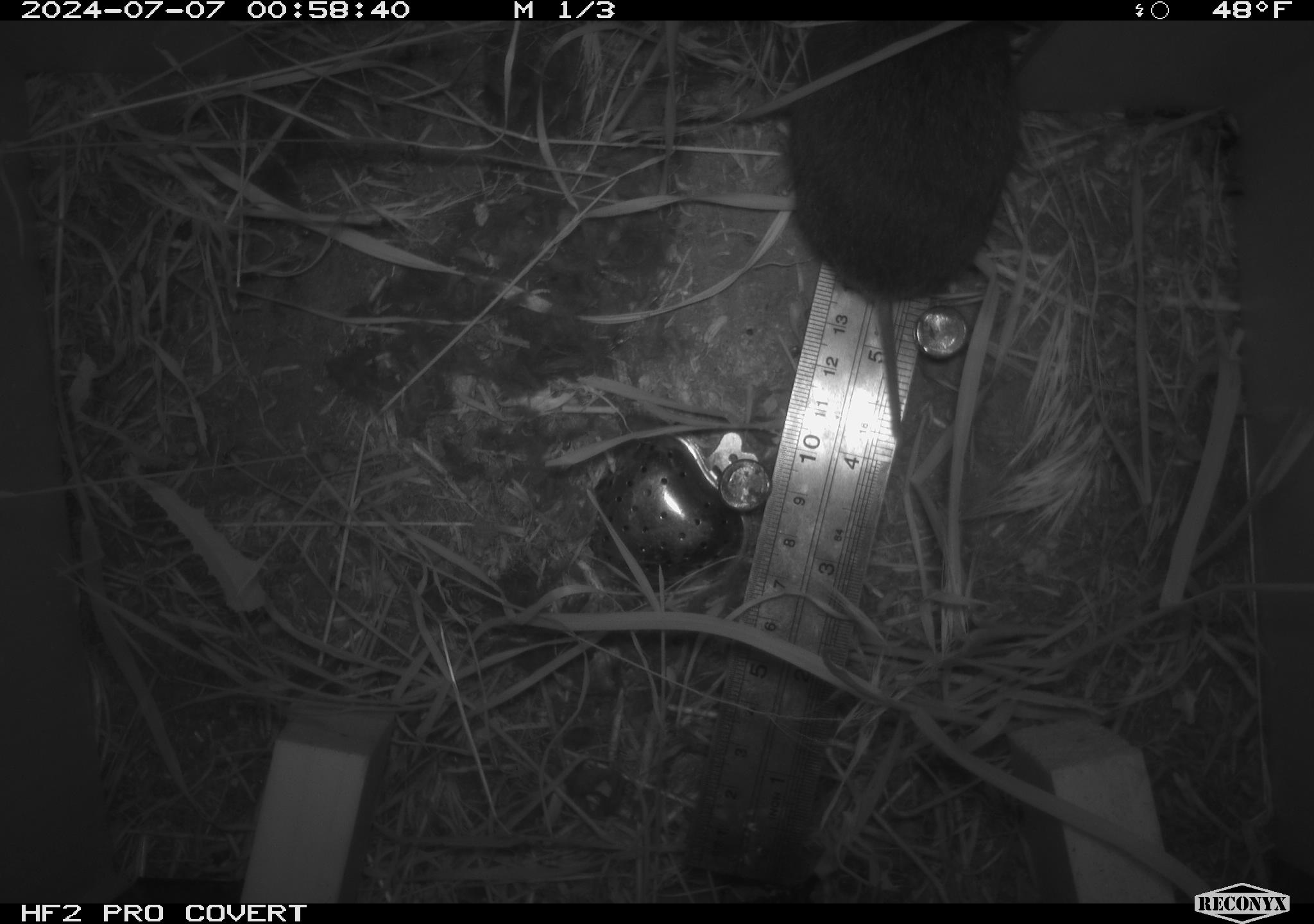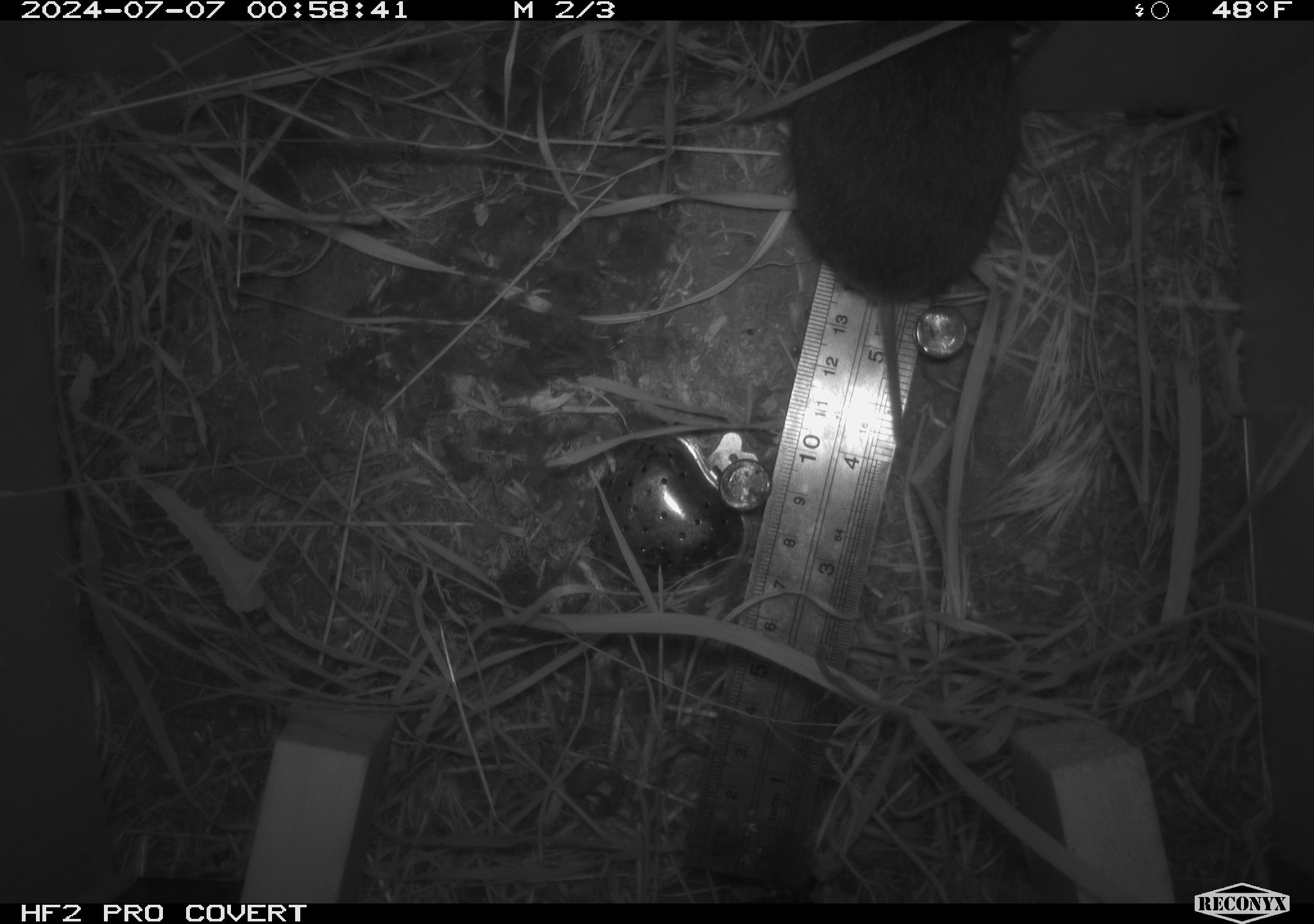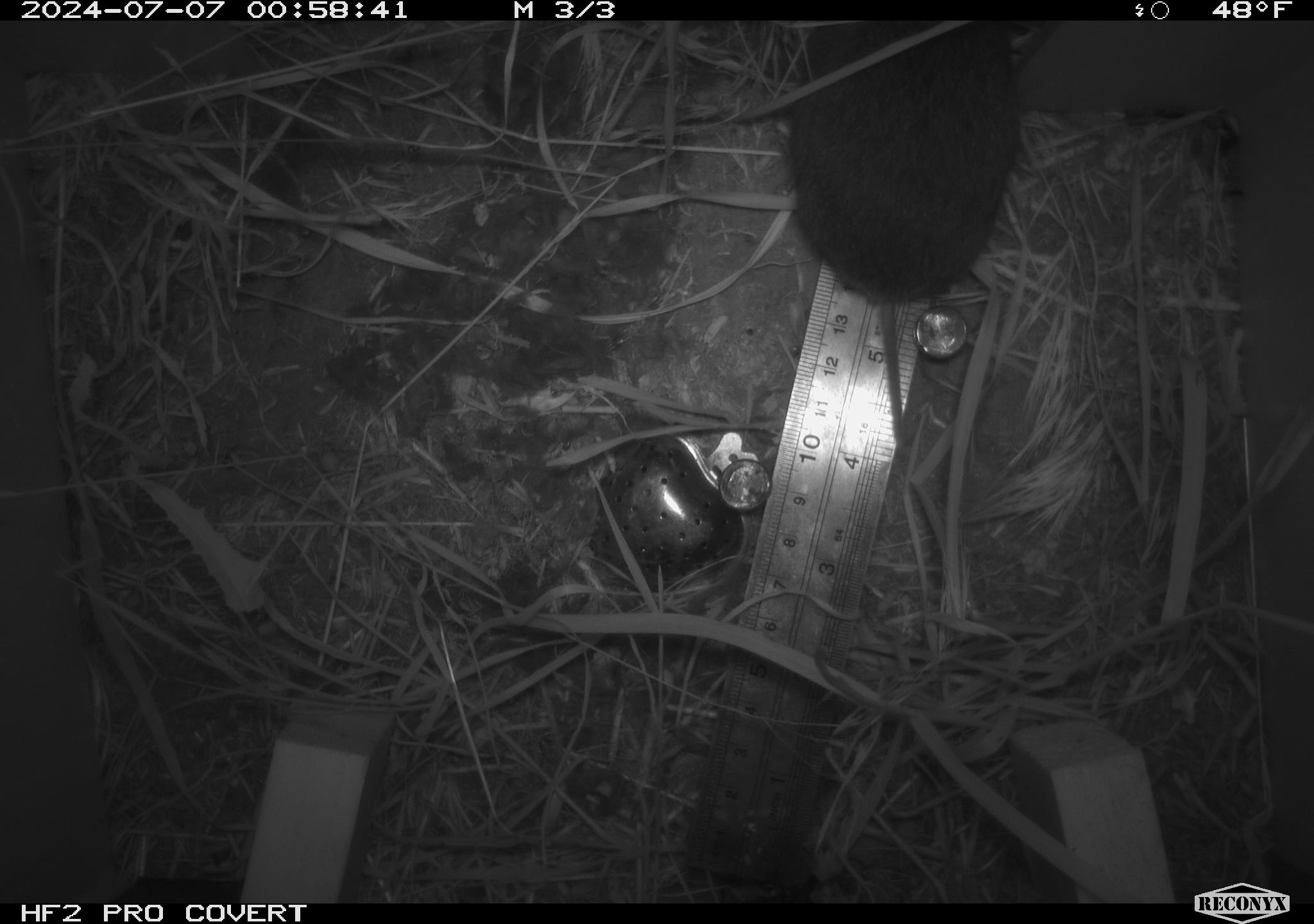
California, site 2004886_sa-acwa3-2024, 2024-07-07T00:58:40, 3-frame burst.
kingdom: Animalia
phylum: Chordata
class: Mammalia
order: Rodentia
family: Cricetidae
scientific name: Arvicolinae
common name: voles, lemmings, and muskrats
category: arvicolinae subfamily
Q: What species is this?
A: Arvicolinae subfamily (voles, lemmings, and muskrats) (Arvicolinae).